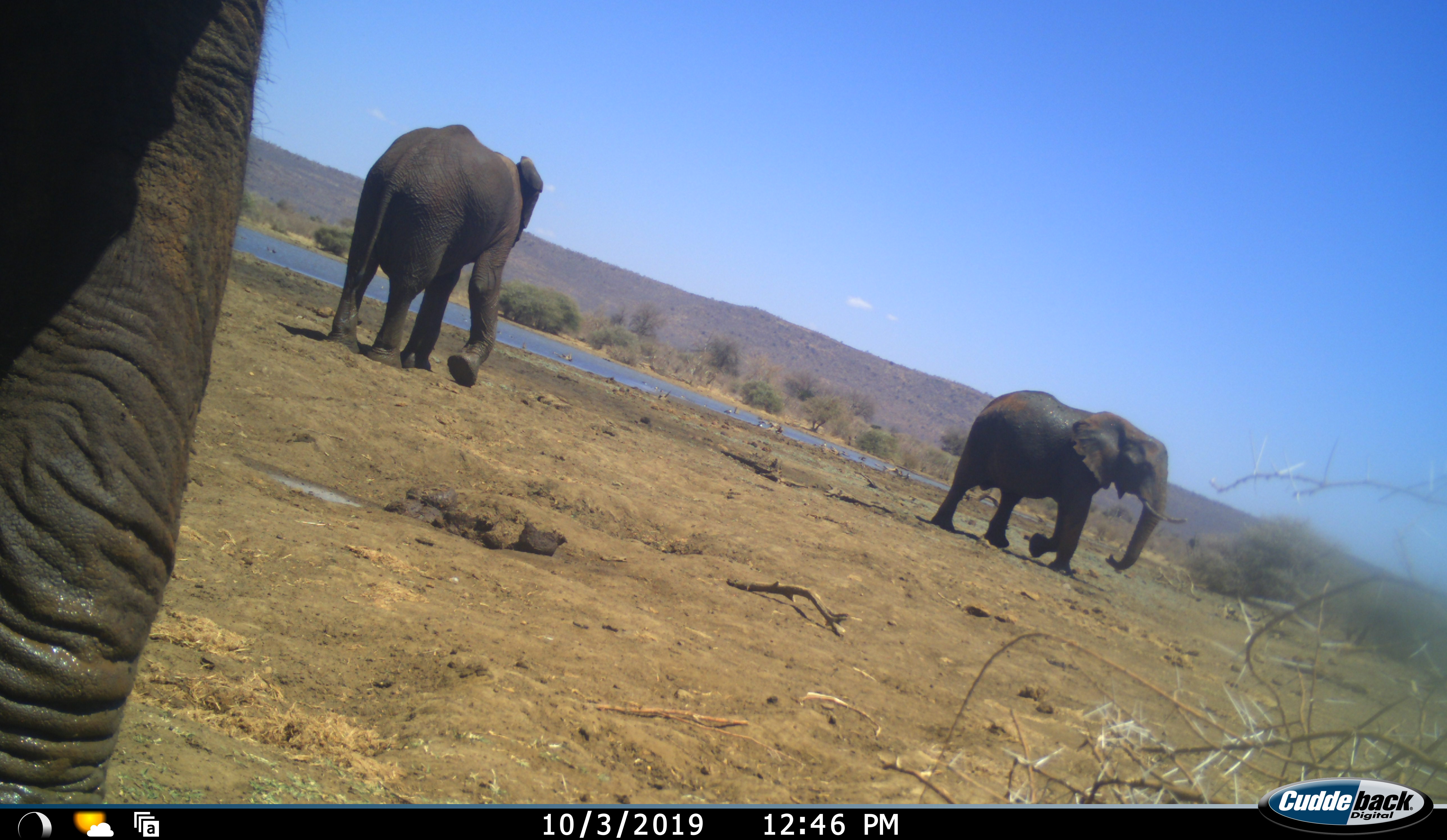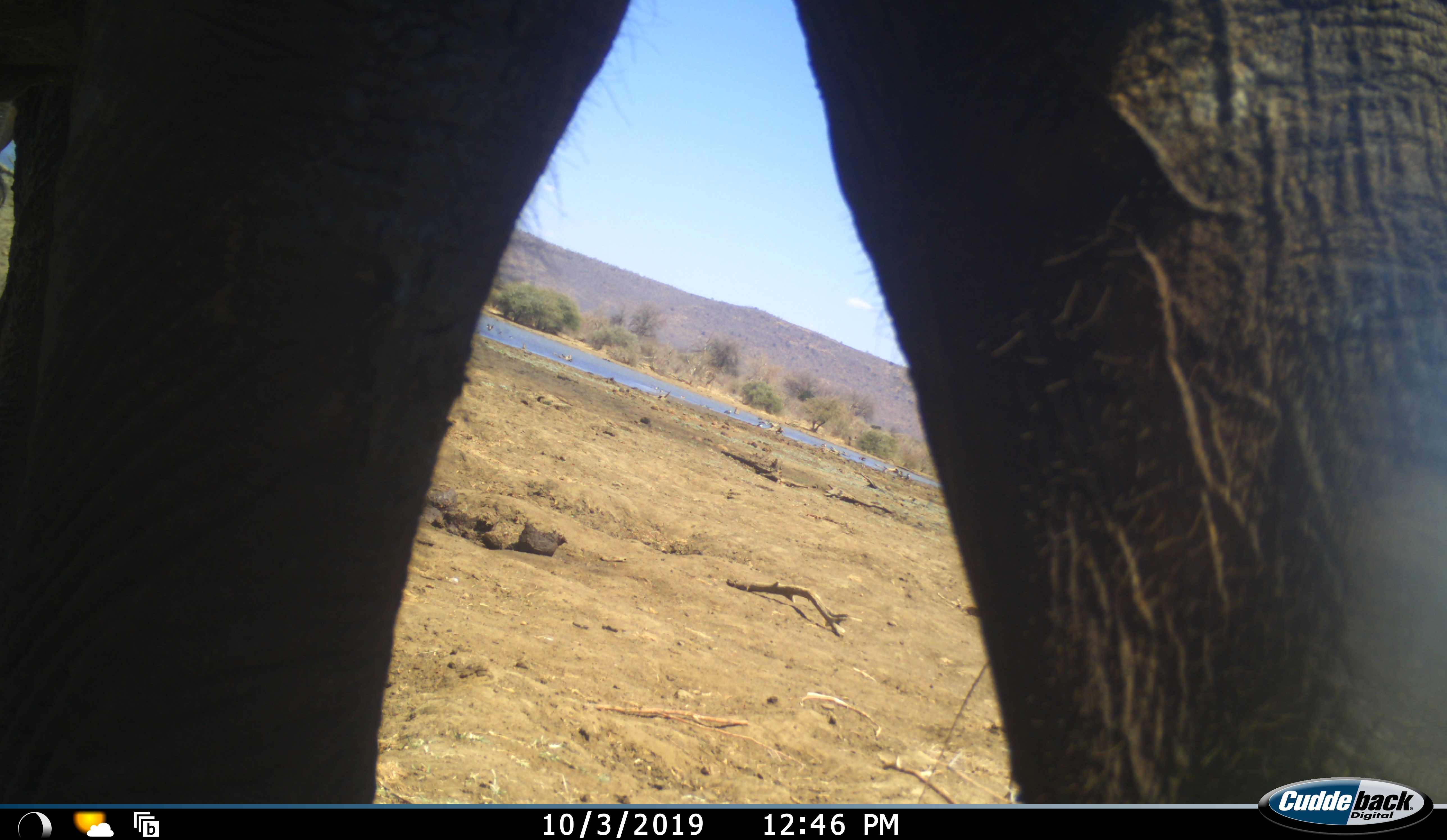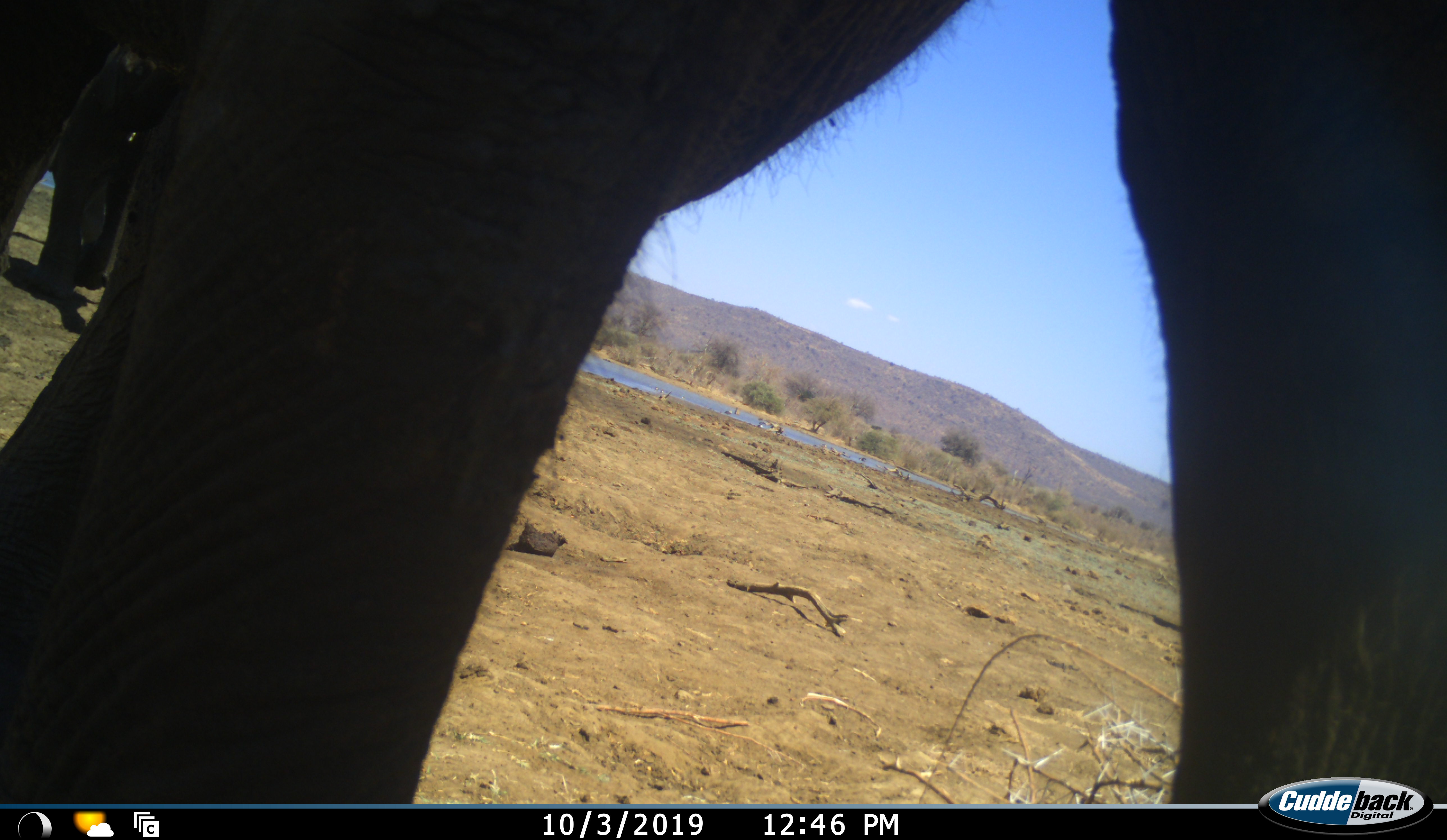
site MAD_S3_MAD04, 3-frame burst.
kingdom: Animalia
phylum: Chordata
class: Mammalia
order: Proboscidea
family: Elephantidae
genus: Loxodonta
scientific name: Loxodonta africana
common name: african bush elephant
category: elephant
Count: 3.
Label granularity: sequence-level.